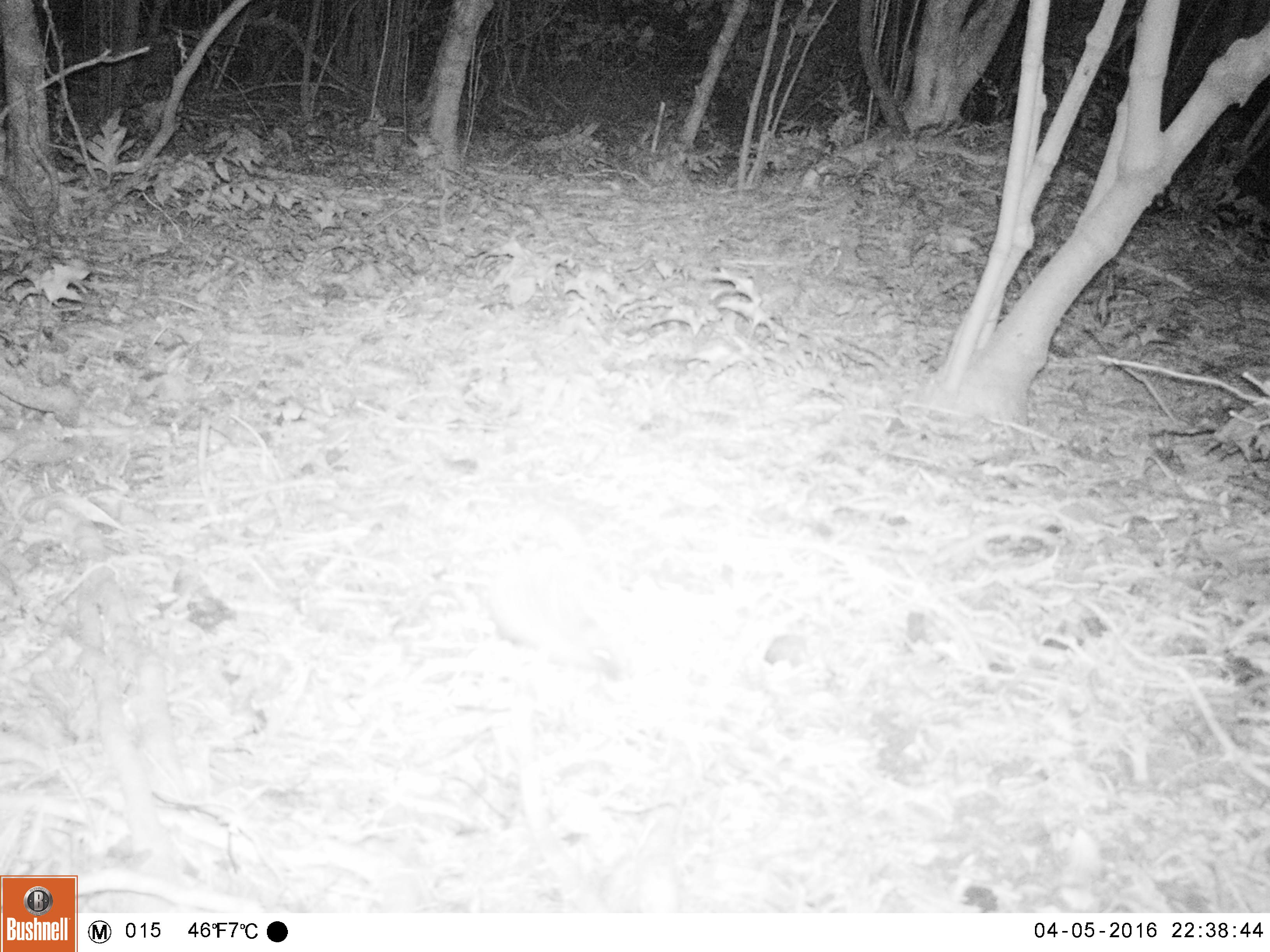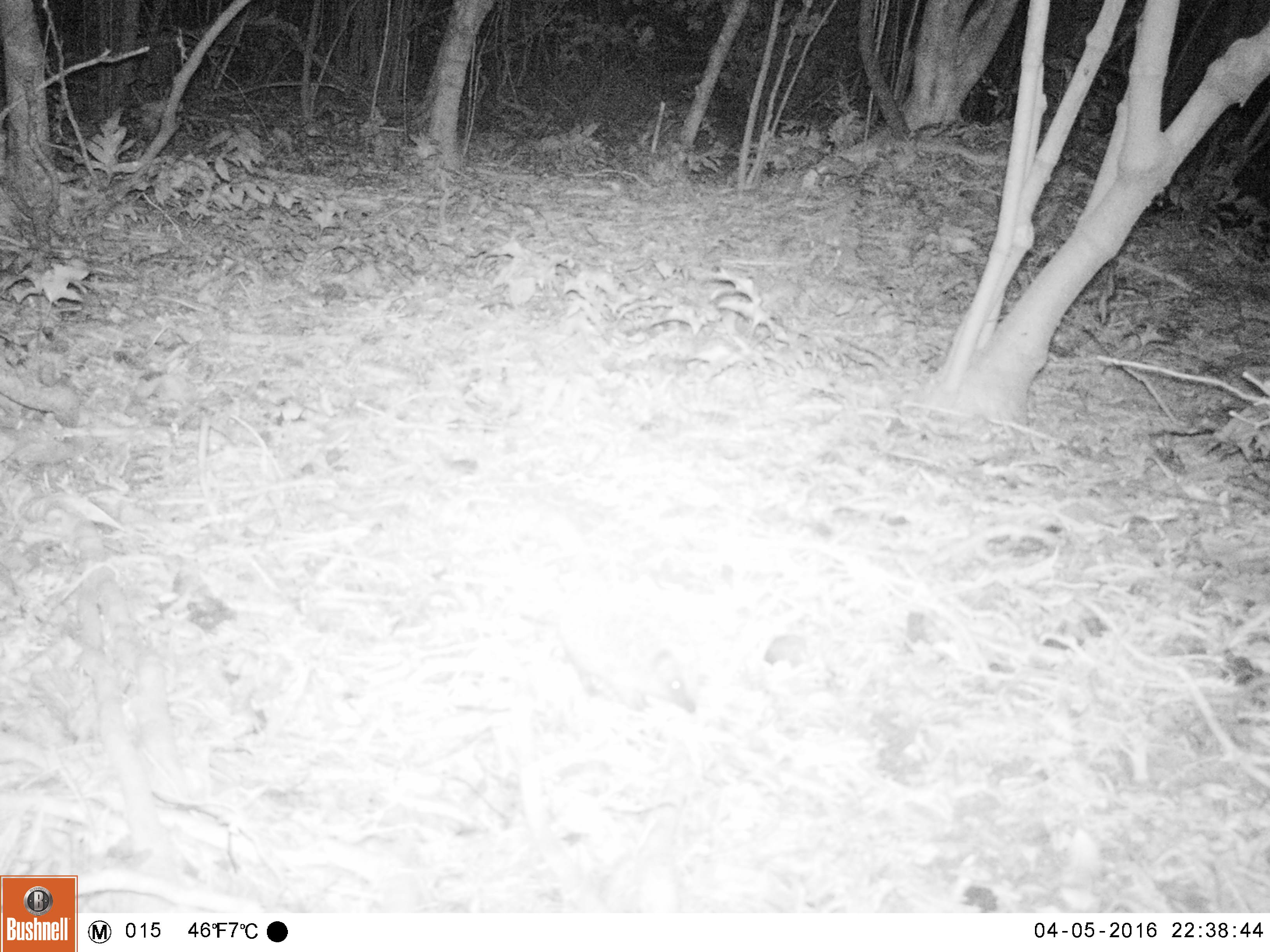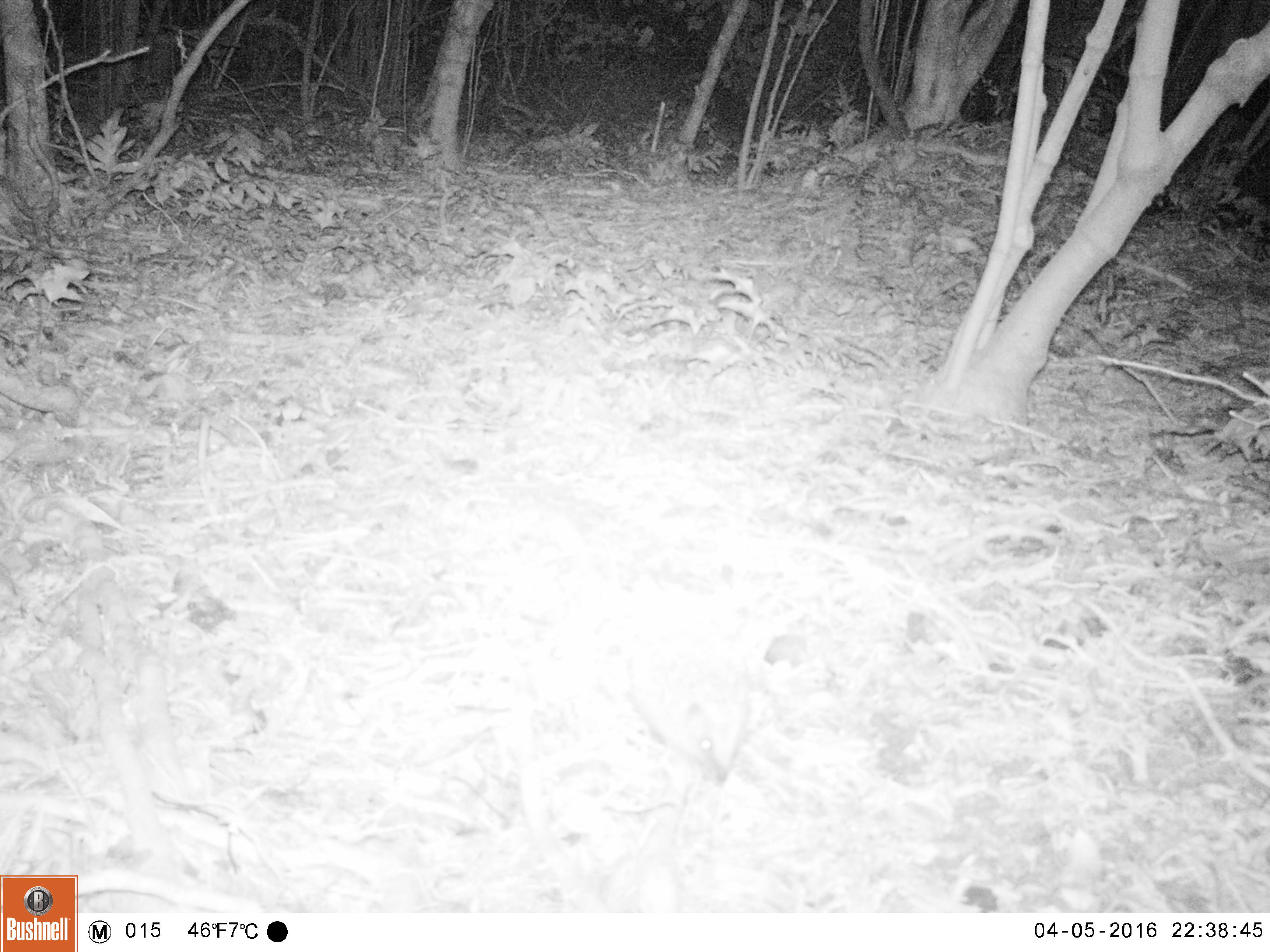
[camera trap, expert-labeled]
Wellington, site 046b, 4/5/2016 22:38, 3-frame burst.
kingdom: Animalia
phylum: Chordata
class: Mammalia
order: Eulipotyphla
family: Erinaceidae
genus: Erinaceus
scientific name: Erinaceus europaeus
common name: hedgehog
Hedgehog (Erinaceus europaeus).